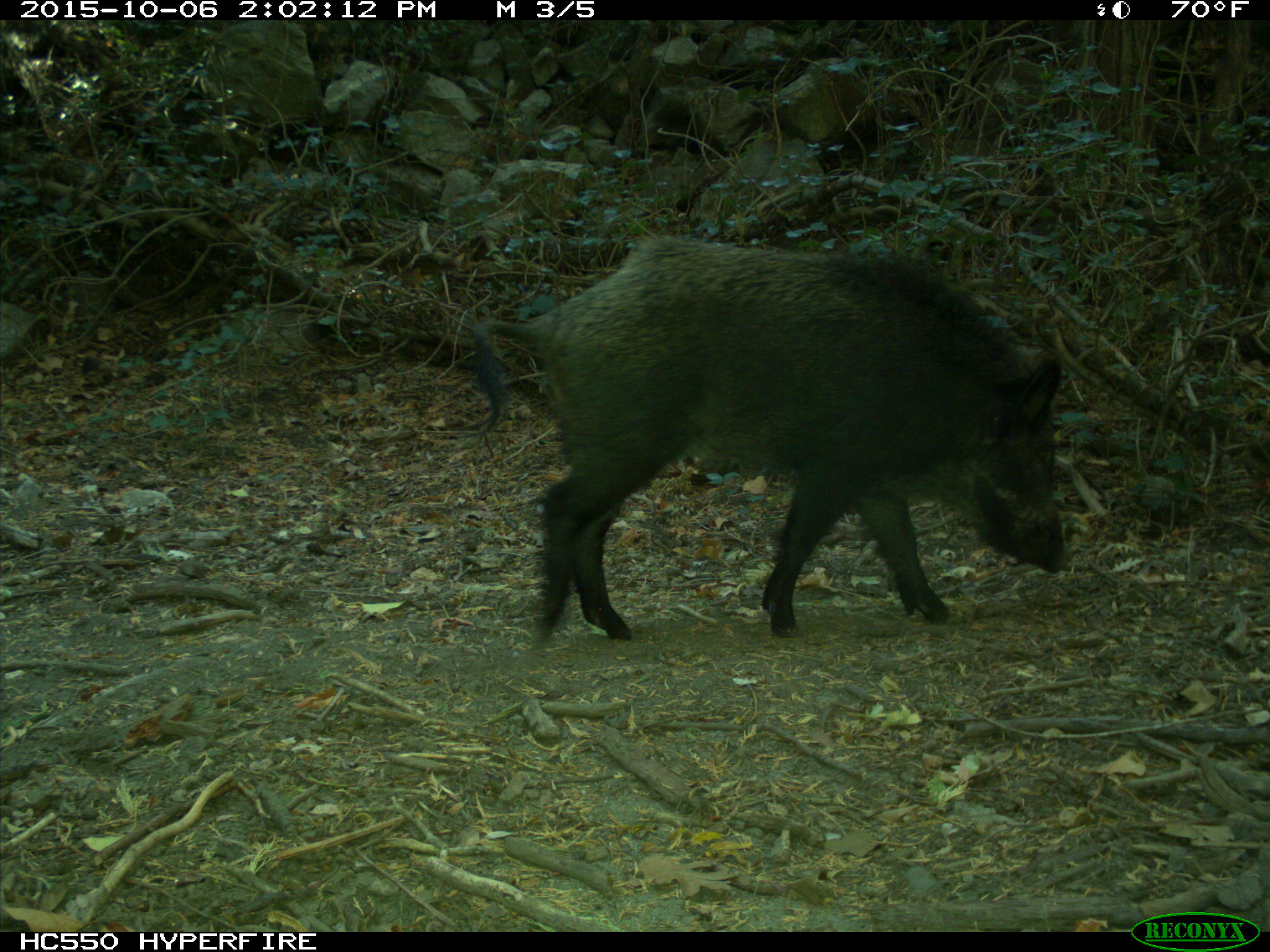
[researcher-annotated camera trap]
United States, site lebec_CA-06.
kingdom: Animalia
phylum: Chordata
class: Mammalia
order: Artiodactyla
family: Suidae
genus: Sus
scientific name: Sus scrofa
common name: wild boar